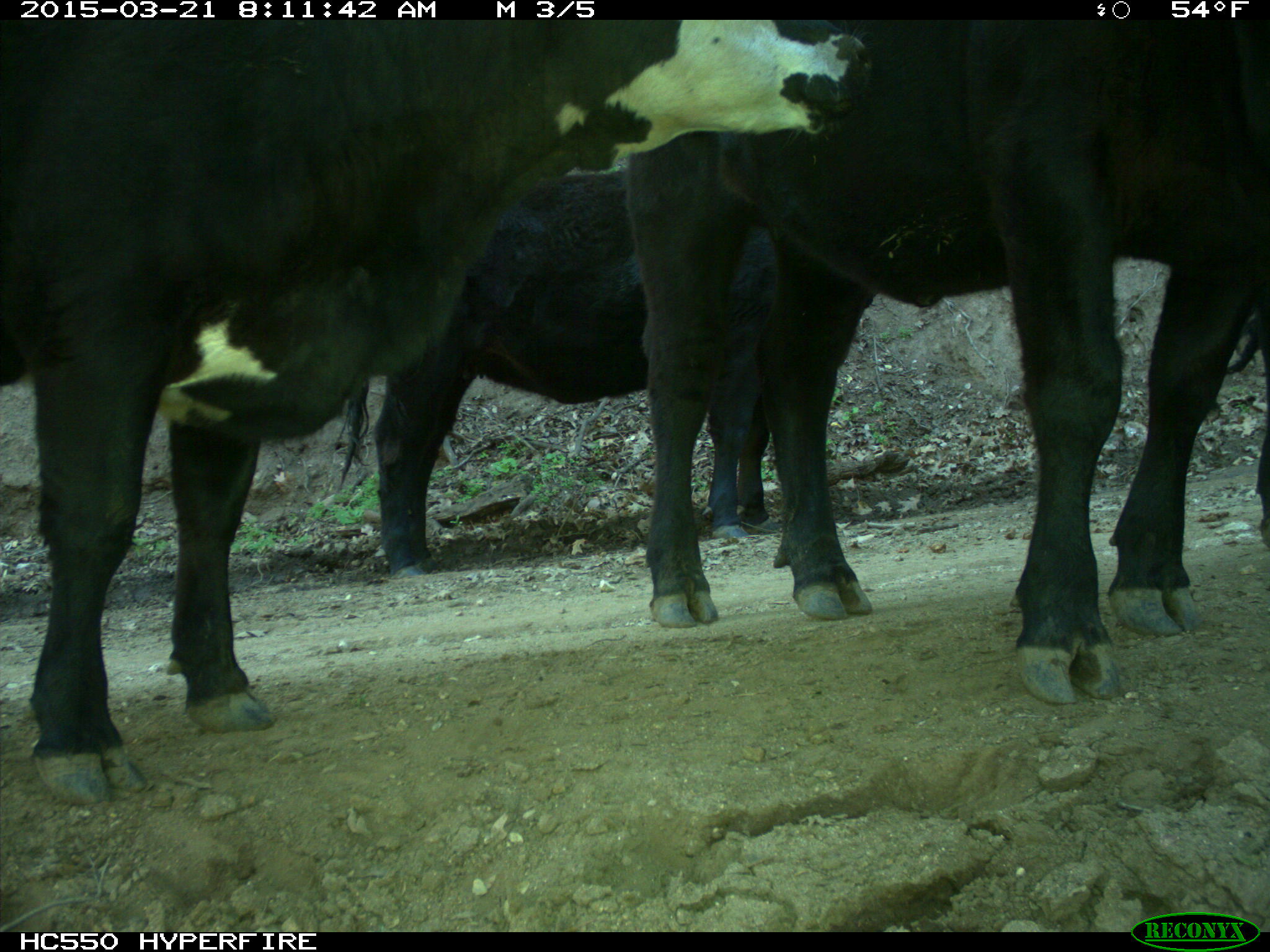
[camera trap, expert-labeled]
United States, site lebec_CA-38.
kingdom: Animalia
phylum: Chordata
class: Mammalia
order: Artiodactyla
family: Bovidae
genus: Bos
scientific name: Bos taurus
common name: domestic cow